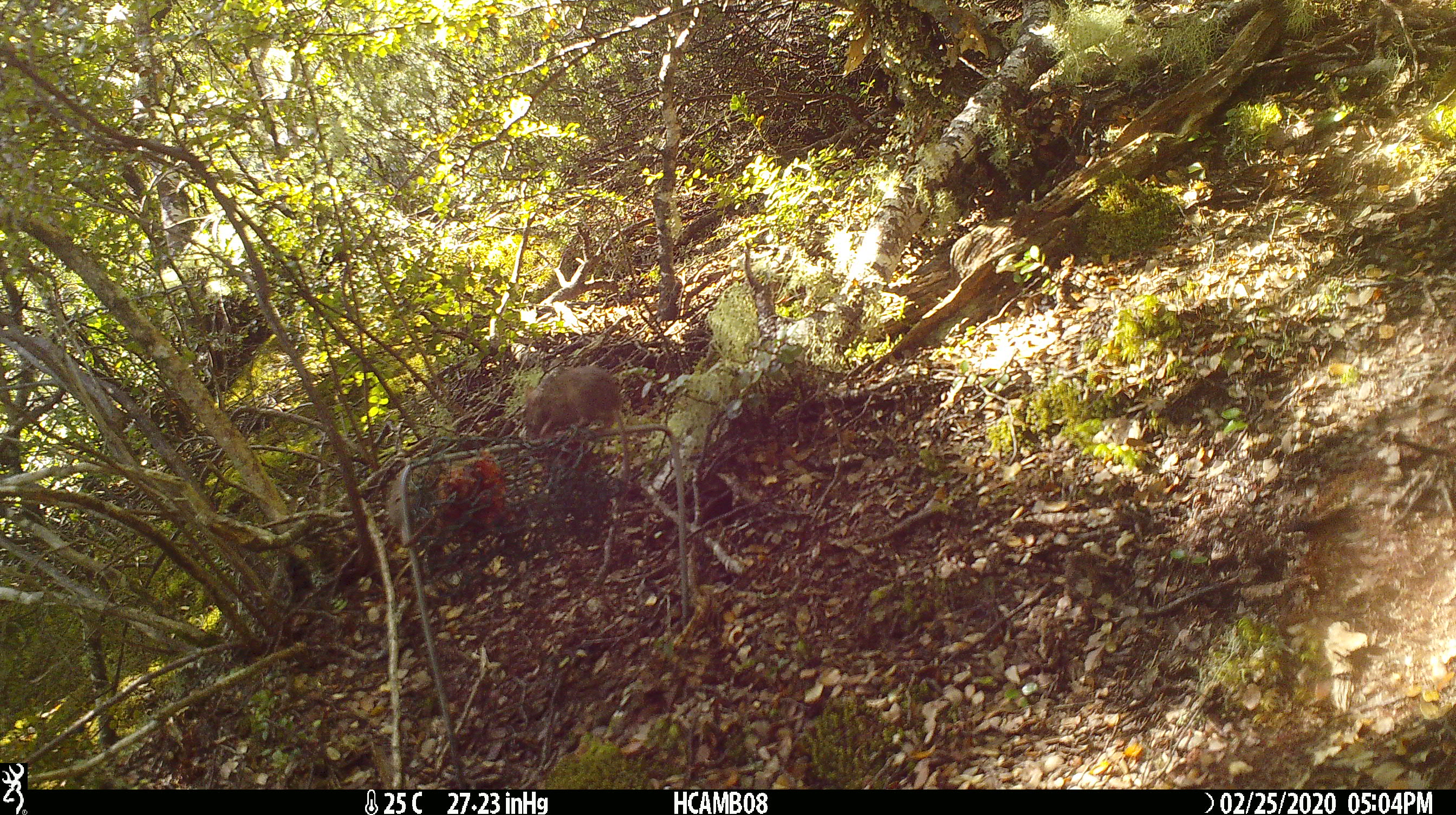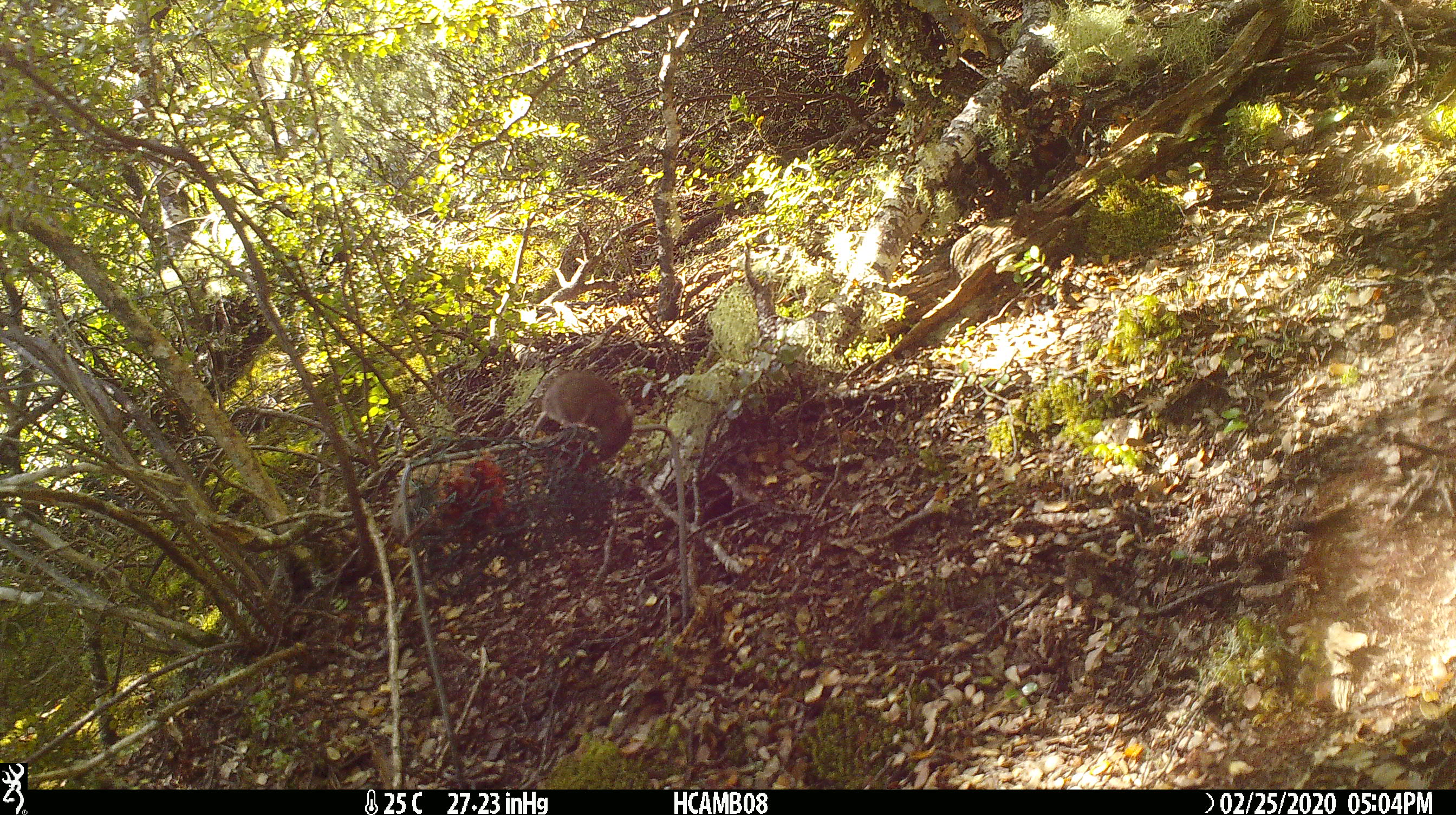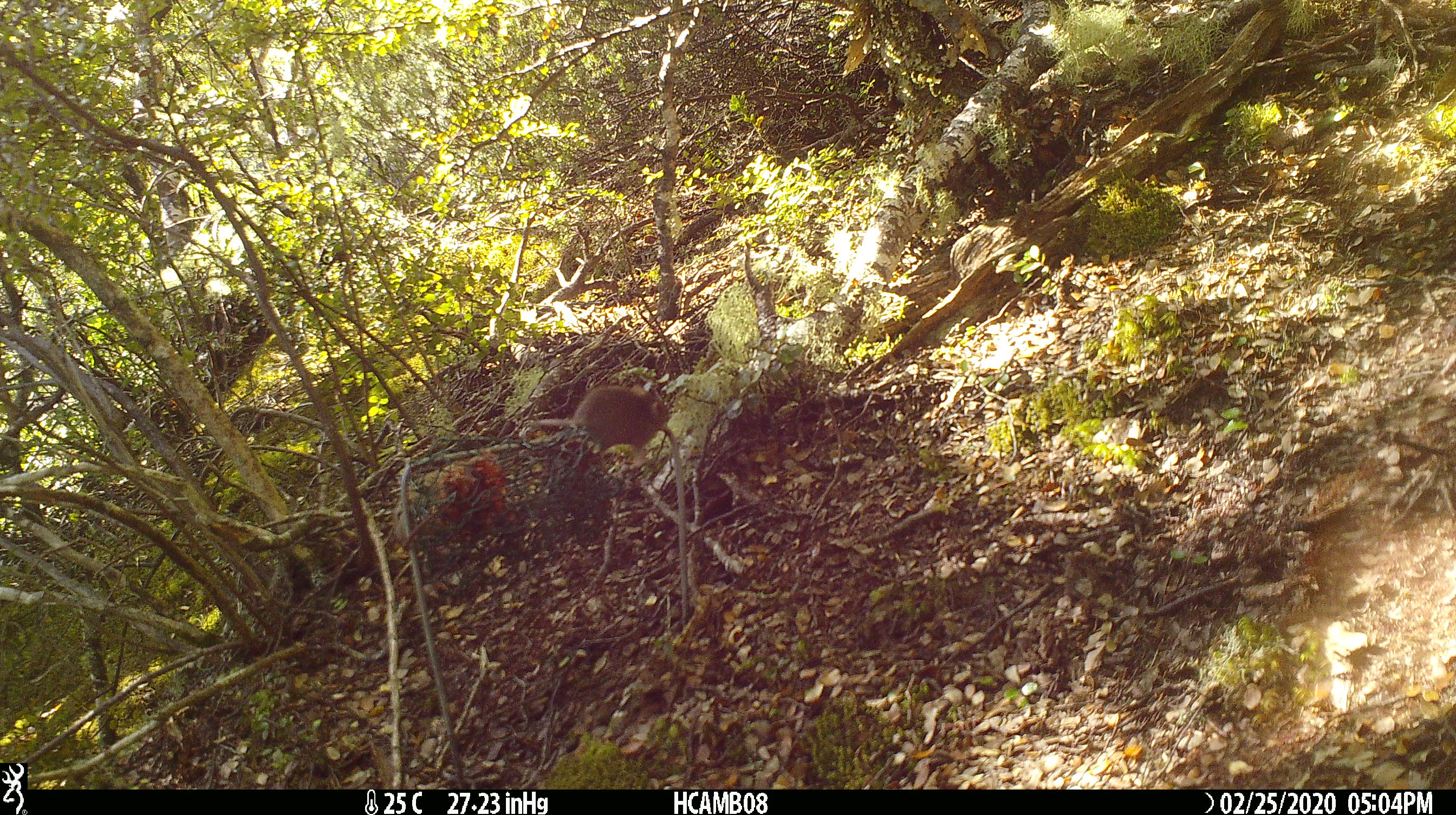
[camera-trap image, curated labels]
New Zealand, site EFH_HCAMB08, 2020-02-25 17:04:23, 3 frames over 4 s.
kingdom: Animalia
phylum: Chordata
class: Mammalia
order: Rodentia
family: Muridae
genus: Mus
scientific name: Mus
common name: mouse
Mouse (Mus).